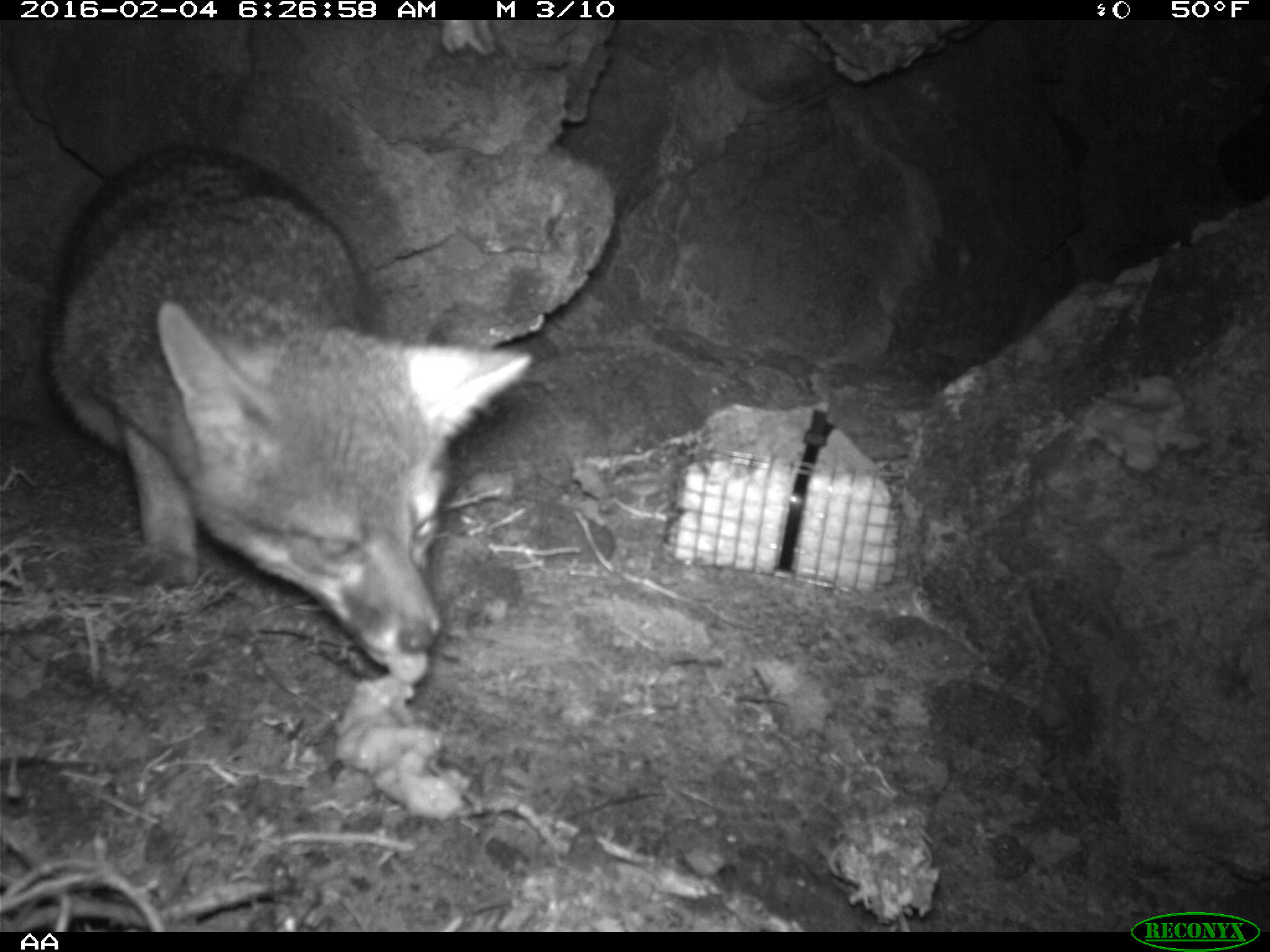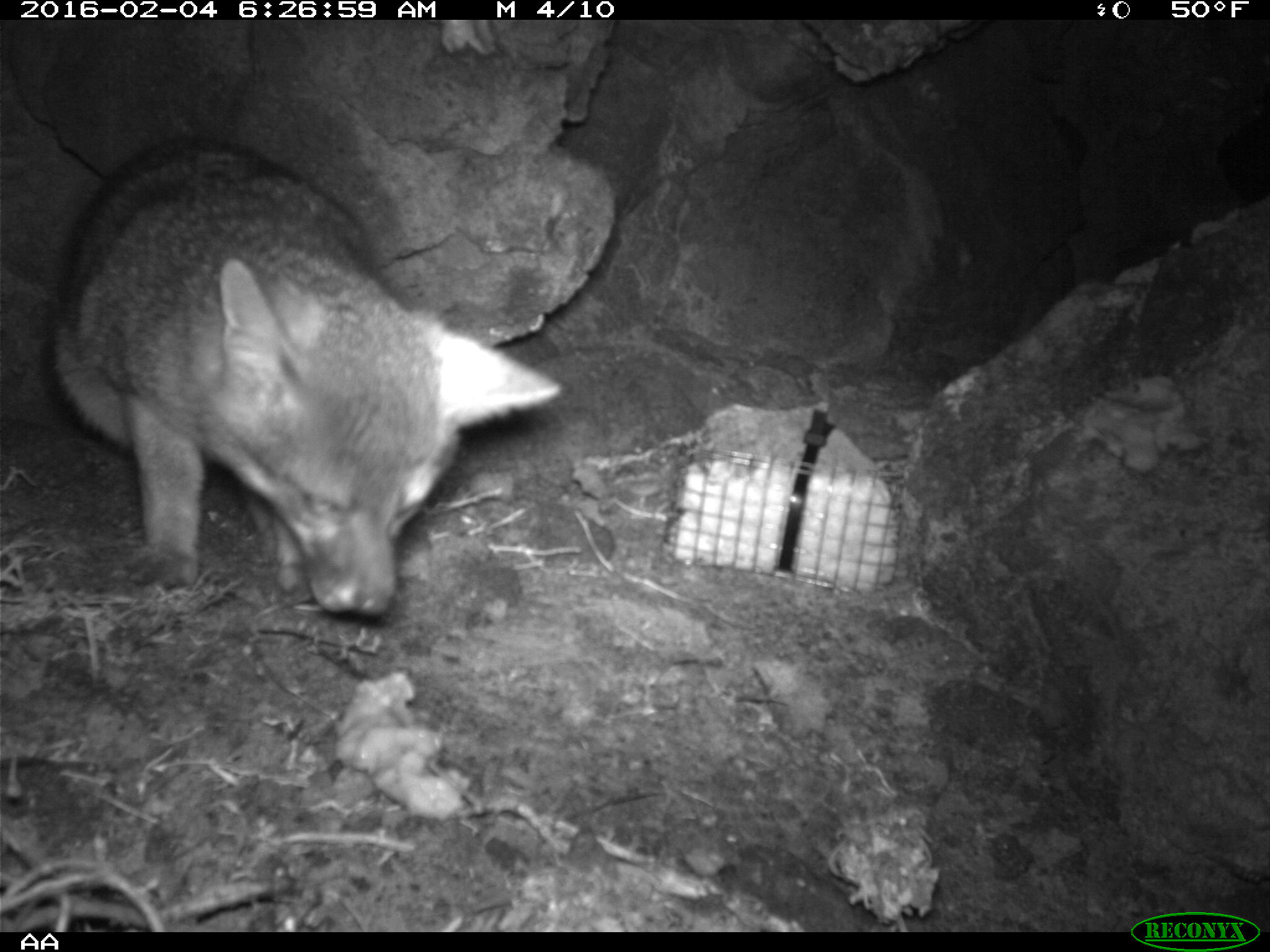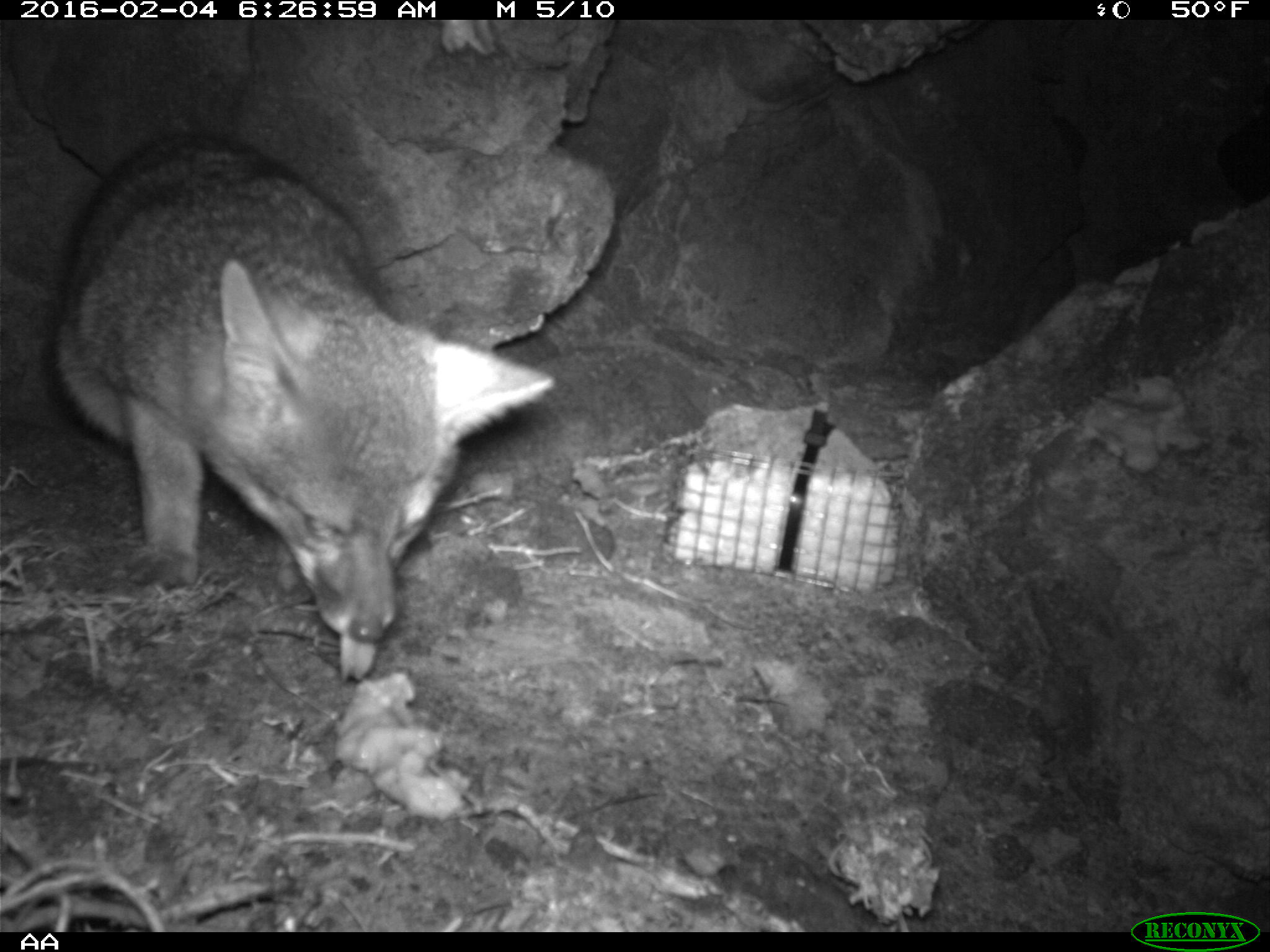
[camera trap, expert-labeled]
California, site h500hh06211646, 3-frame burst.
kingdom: Animalia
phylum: Chordata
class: Mammalia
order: Carnivora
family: Canidae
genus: Urocyon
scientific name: Urocyon littoralis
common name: island fox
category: fox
Fox (island fox) (Urocyon littoralis).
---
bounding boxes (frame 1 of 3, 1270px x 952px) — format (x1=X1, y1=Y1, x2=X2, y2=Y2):
fox: (x1=43, y1=145, x2=534, y2=685)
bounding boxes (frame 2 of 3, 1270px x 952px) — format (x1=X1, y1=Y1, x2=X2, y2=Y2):
fox: (x1=42, y1=124, x2=564, y2=615)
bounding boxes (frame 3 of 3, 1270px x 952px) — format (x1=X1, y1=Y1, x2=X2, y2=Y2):
fox: (x1=0, y1=128, x2=554, y2=643)